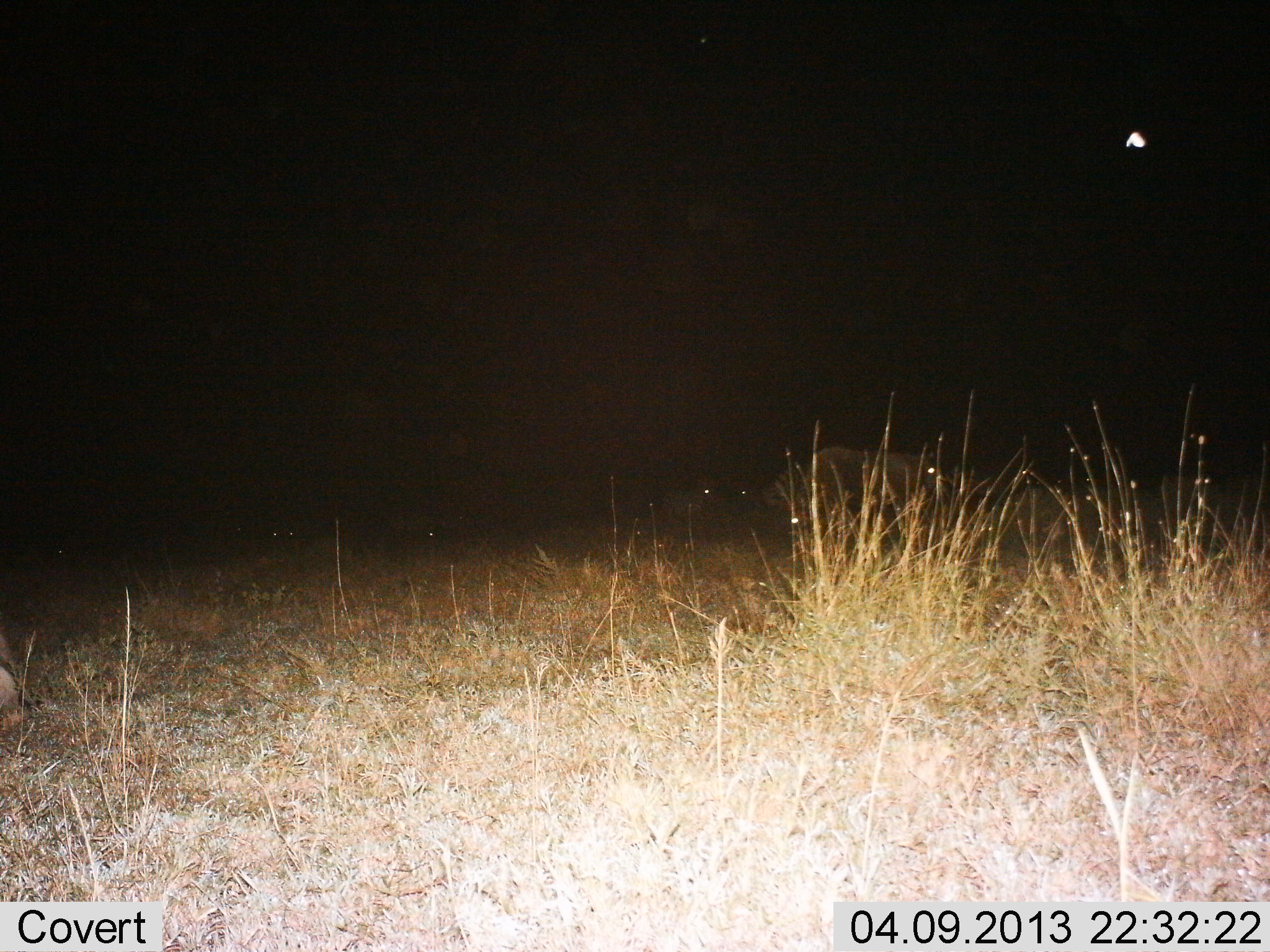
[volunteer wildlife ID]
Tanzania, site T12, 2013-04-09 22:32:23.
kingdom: Animalia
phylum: Chordata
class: Mammalia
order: Artiodactyla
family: Bovidae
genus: Connochaetes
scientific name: Connochaetes taurinus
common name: blue wildebeest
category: wildebeest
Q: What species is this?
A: Wildebeest (blue wildebeest) (Connochaetes taurinus).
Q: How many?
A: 5.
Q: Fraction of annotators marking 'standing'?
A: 80%.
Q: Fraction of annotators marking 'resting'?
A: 30%.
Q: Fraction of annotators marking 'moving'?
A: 10%.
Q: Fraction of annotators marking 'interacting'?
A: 0%.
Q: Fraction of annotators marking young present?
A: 0%.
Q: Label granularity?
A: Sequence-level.